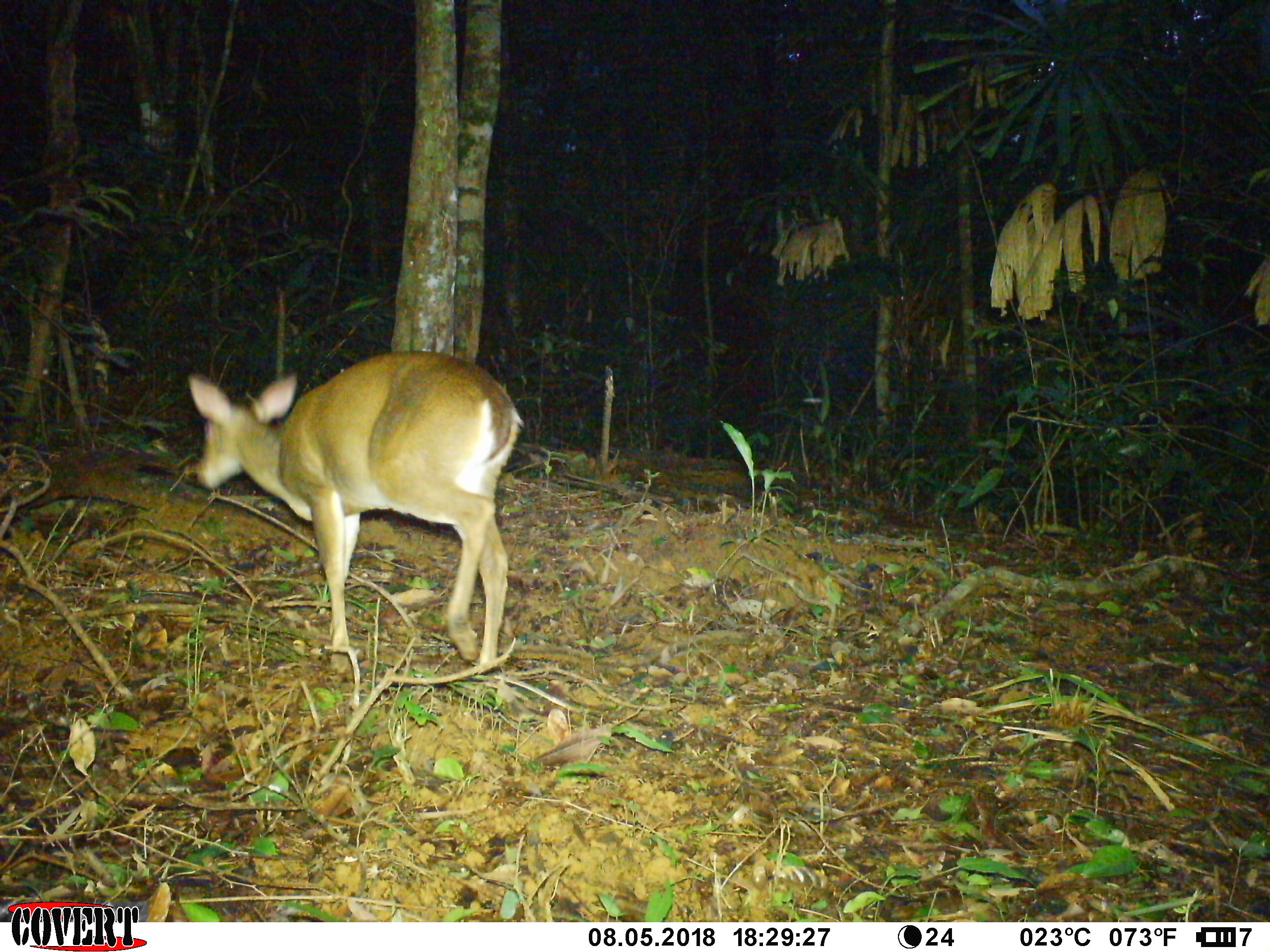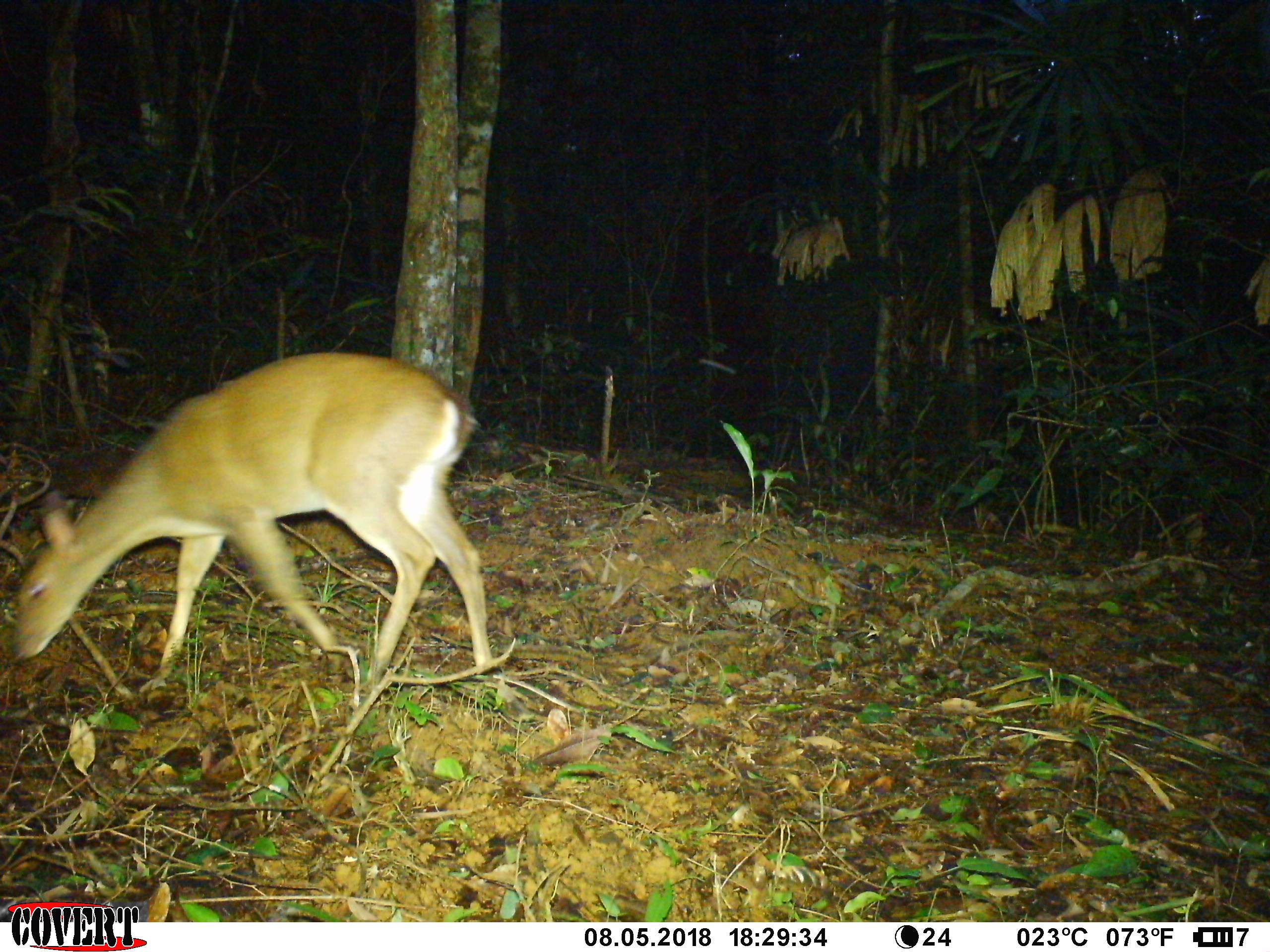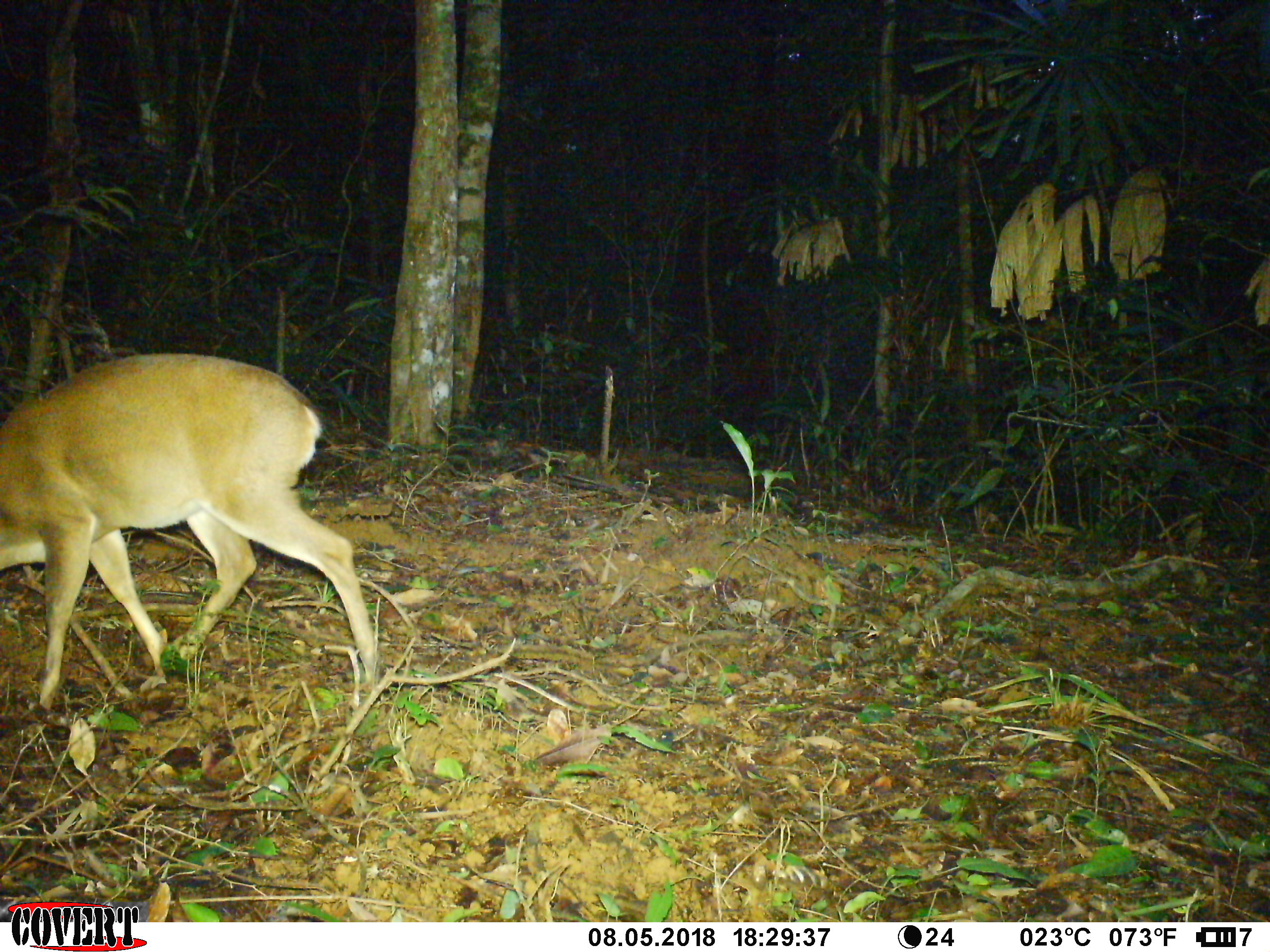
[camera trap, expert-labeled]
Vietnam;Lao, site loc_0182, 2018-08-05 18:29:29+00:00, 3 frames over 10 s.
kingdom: Animalia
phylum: Chordata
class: Mammalia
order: Artiodactyla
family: Cervidae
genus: Muntiacus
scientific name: Muntiacus vuquangensis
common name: large-antlered muntjac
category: large antlered muntjac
Large antlered muntjac (large-antlered muntjac) (Muntiacus vuquangensis). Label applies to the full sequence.